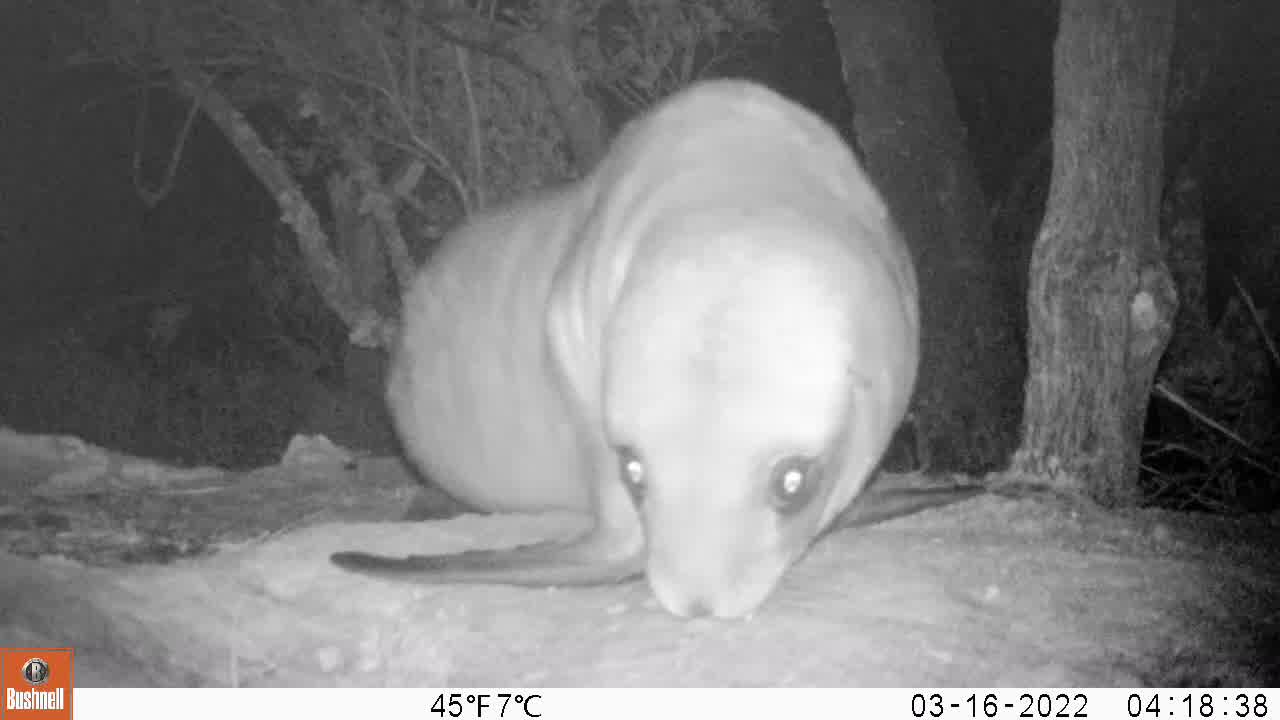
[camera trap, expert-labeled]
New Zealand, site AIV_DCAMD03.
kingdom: Animalia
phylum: Chordata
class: Mammalia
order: Carnivora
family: Otariidae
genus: Phocarctos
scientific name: Phocarctos hookeri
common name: new zealand sea lion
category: sealion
Sealion (new zealand sea lion) (Phocarctos hookeri).